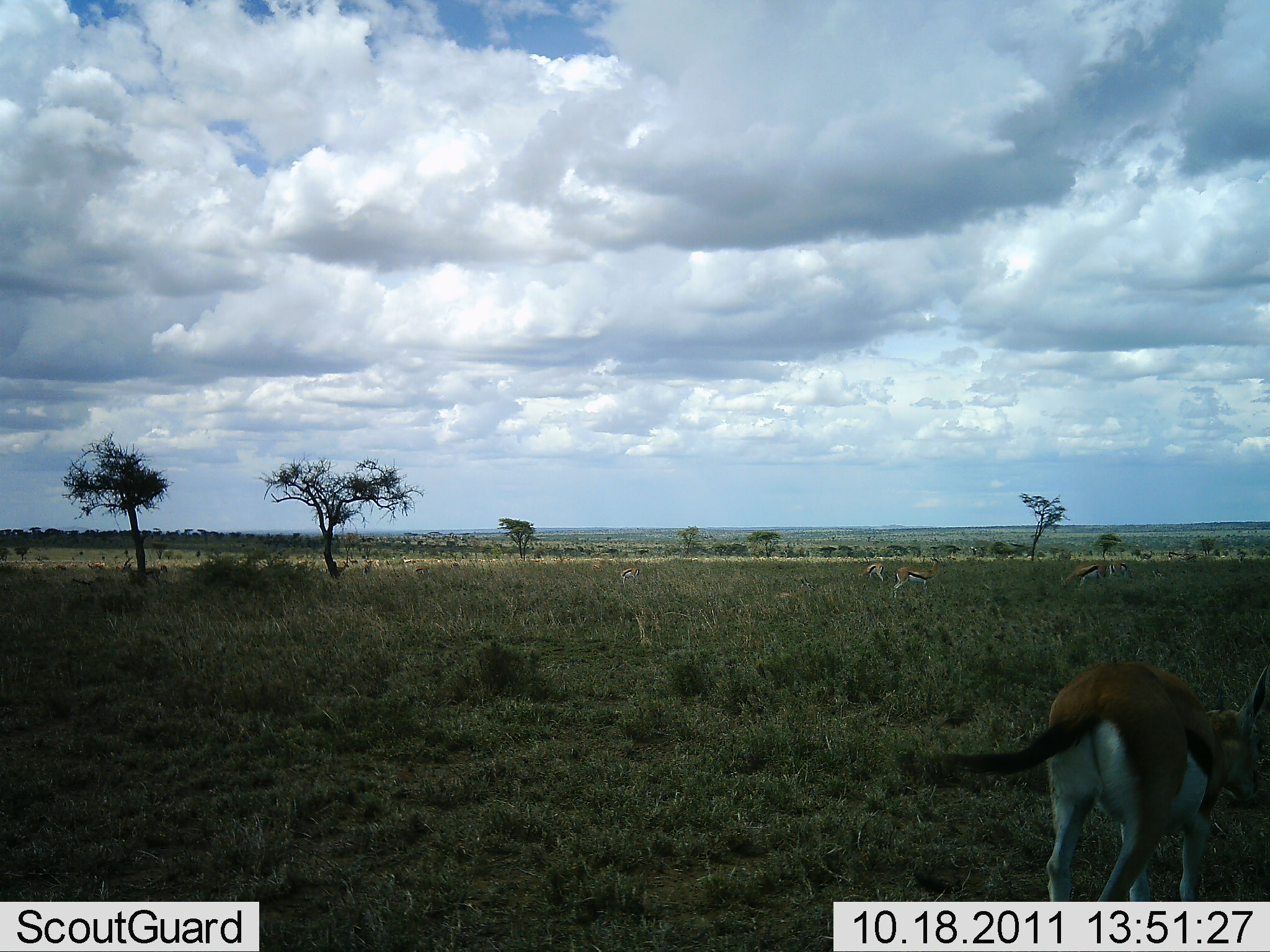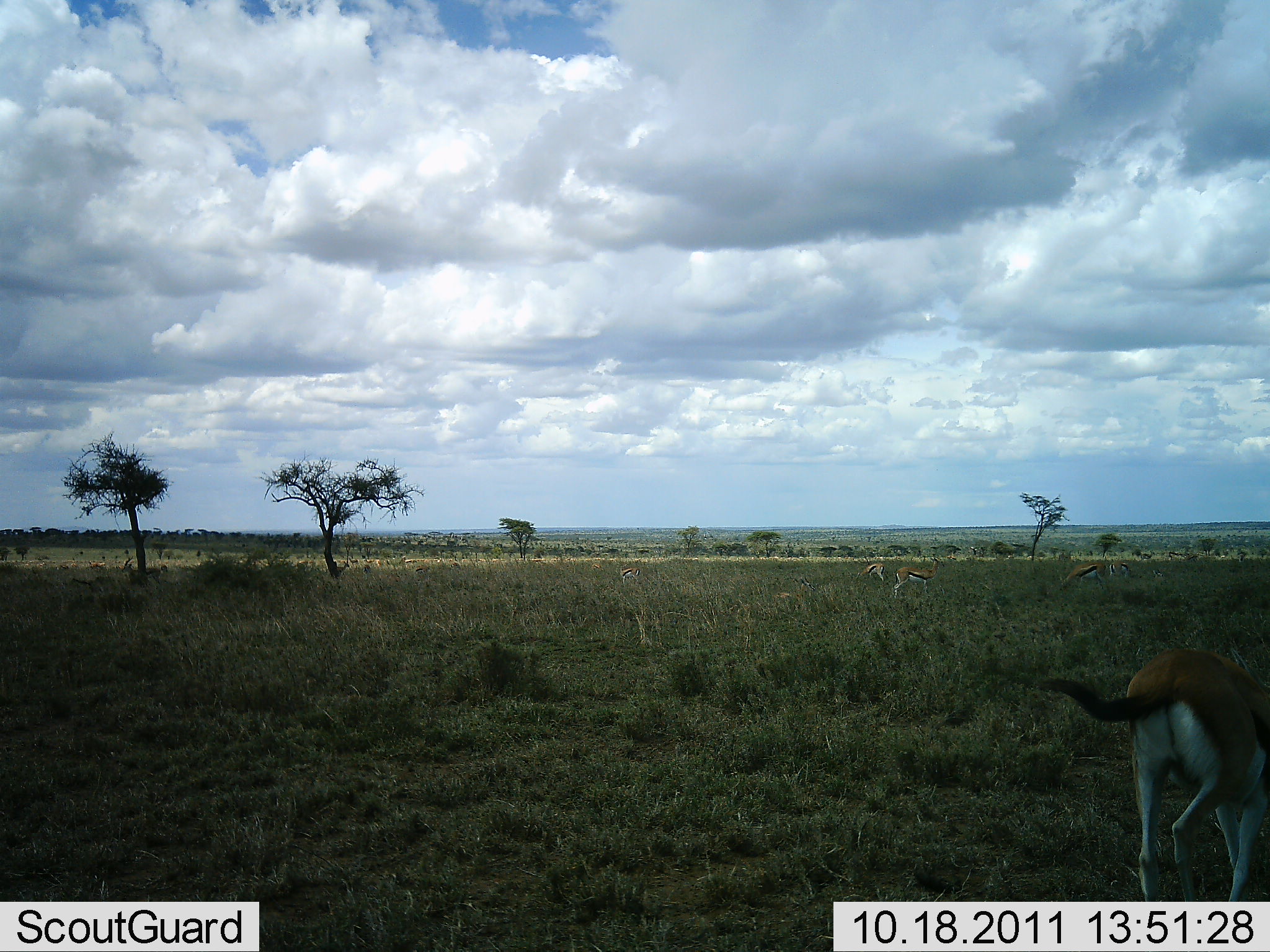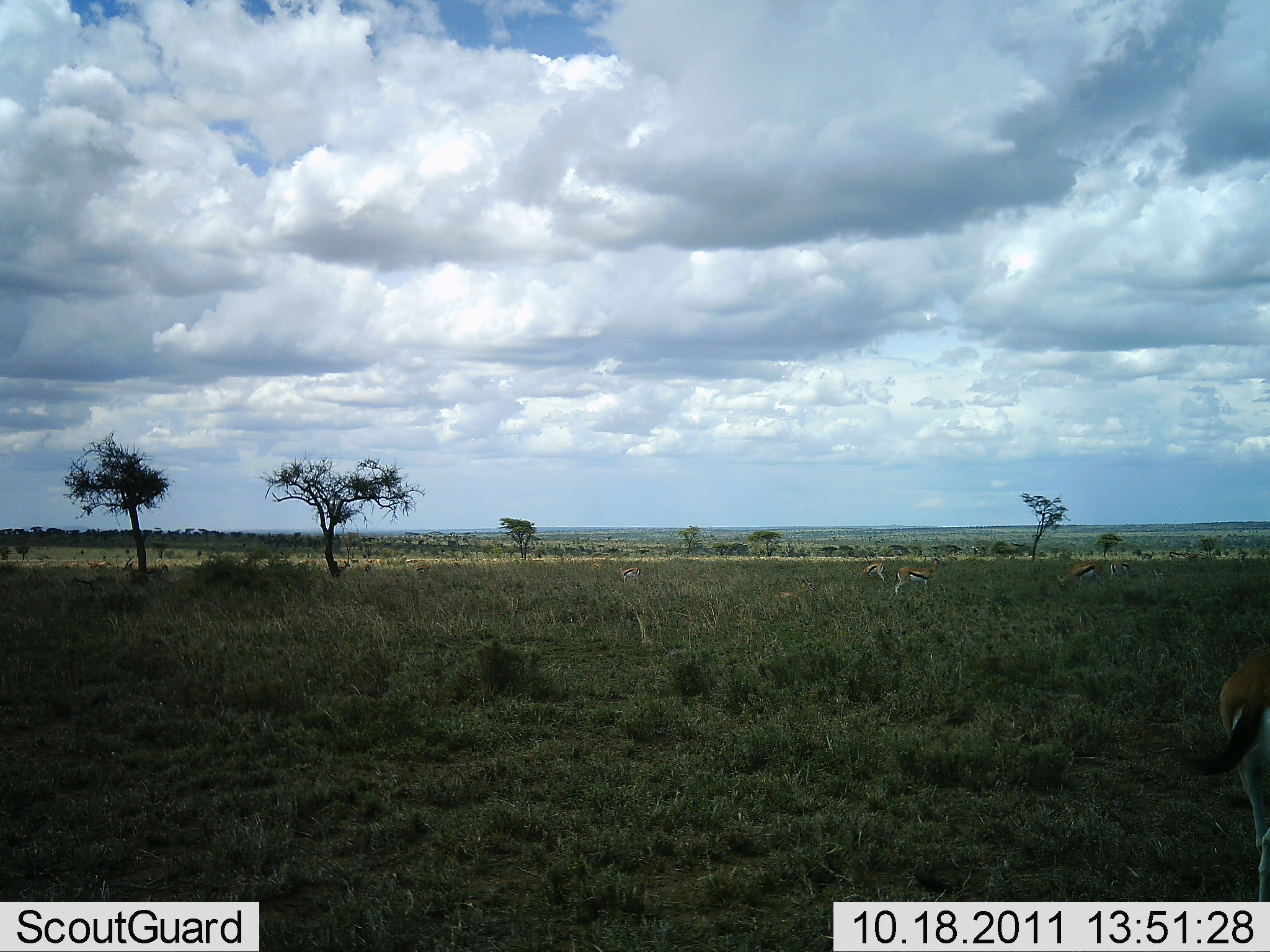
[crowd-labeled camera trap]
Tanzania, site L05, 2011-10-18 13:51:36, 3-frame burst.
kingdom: Animalia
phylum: Chordata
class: Mammalia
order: Artiodactyla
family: Bovidae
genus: Eudorcas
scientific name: Eudorcas thomsonii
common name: thomson's gazelle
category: gazellethomsons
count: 4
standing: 29%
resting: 0%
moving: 79%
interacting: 0%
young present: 0%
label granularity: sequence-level